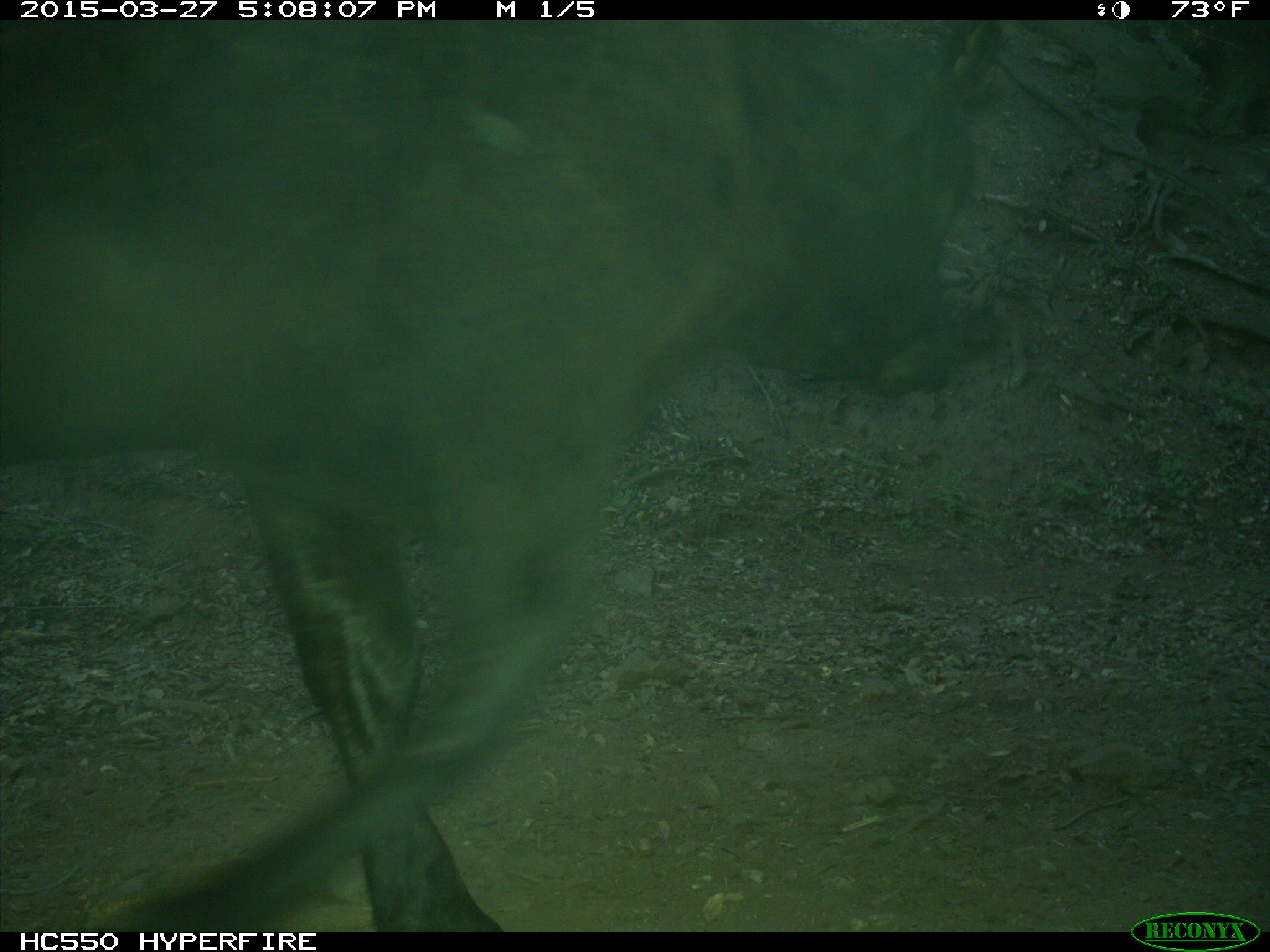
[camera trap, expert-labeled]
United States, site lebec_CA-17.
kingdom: Animalia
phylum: Chordata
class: Mammalia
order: Artiodactyla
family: Bovidae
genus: Bos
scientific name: Bos taurus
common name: domestic cow